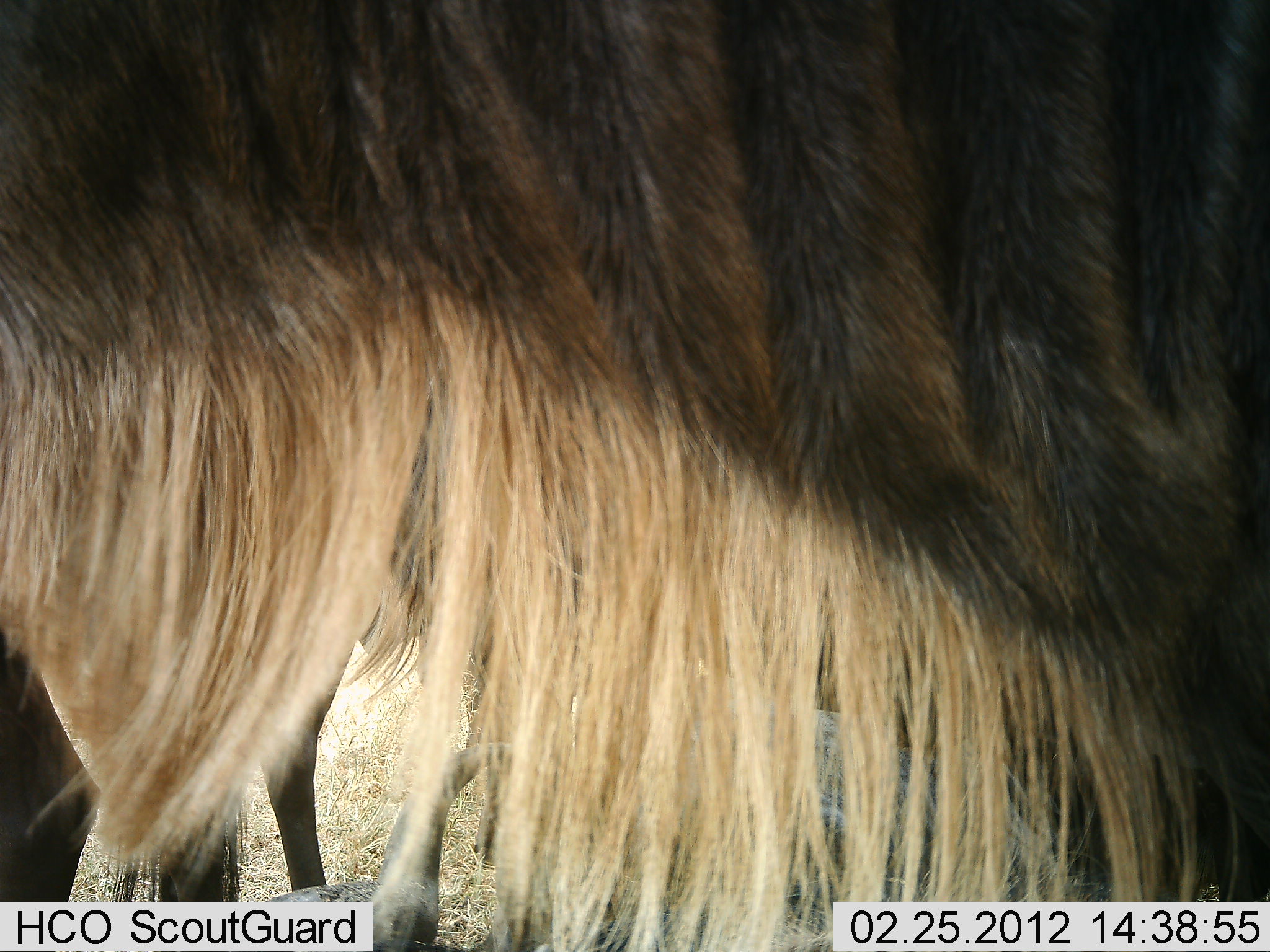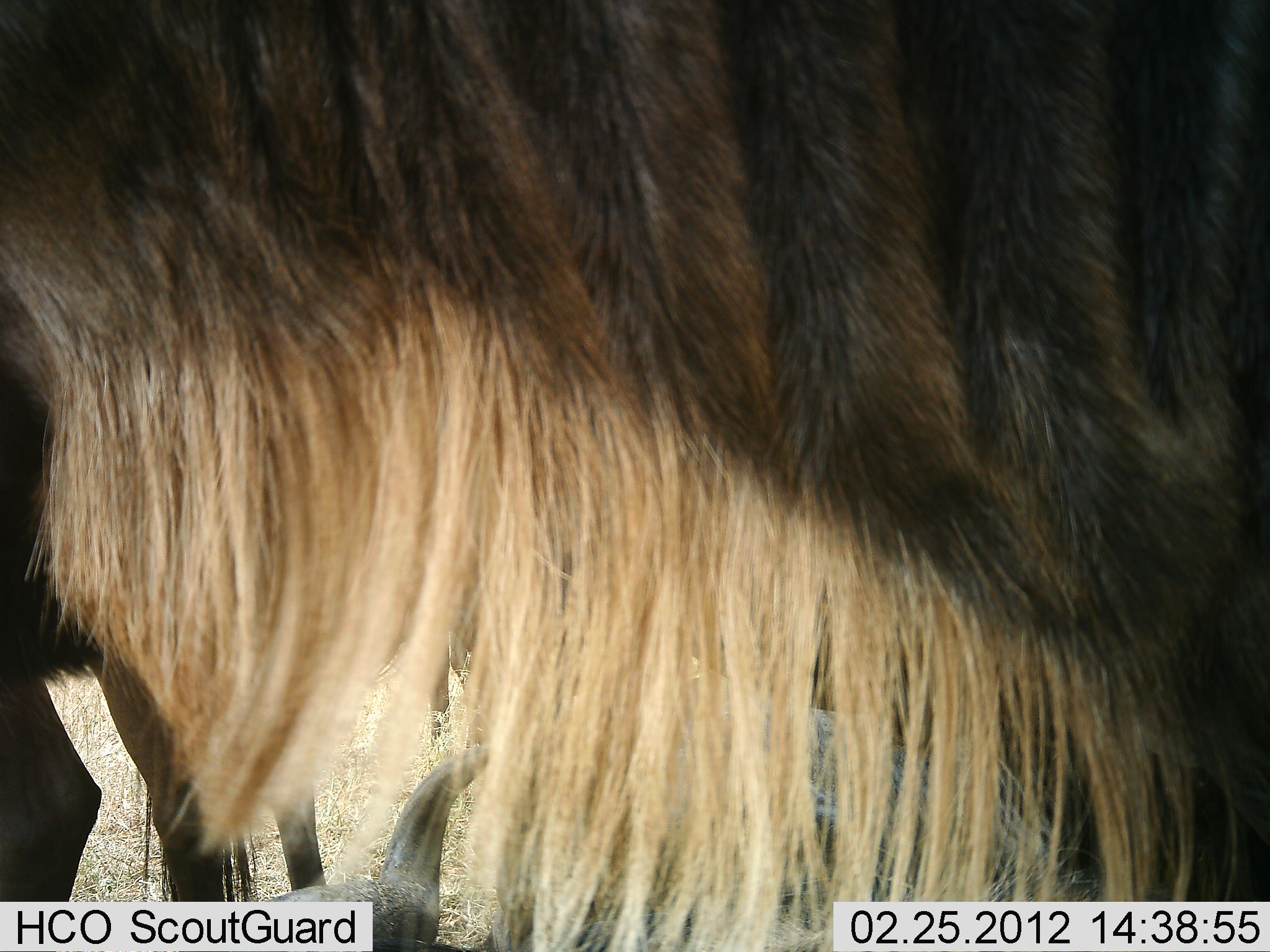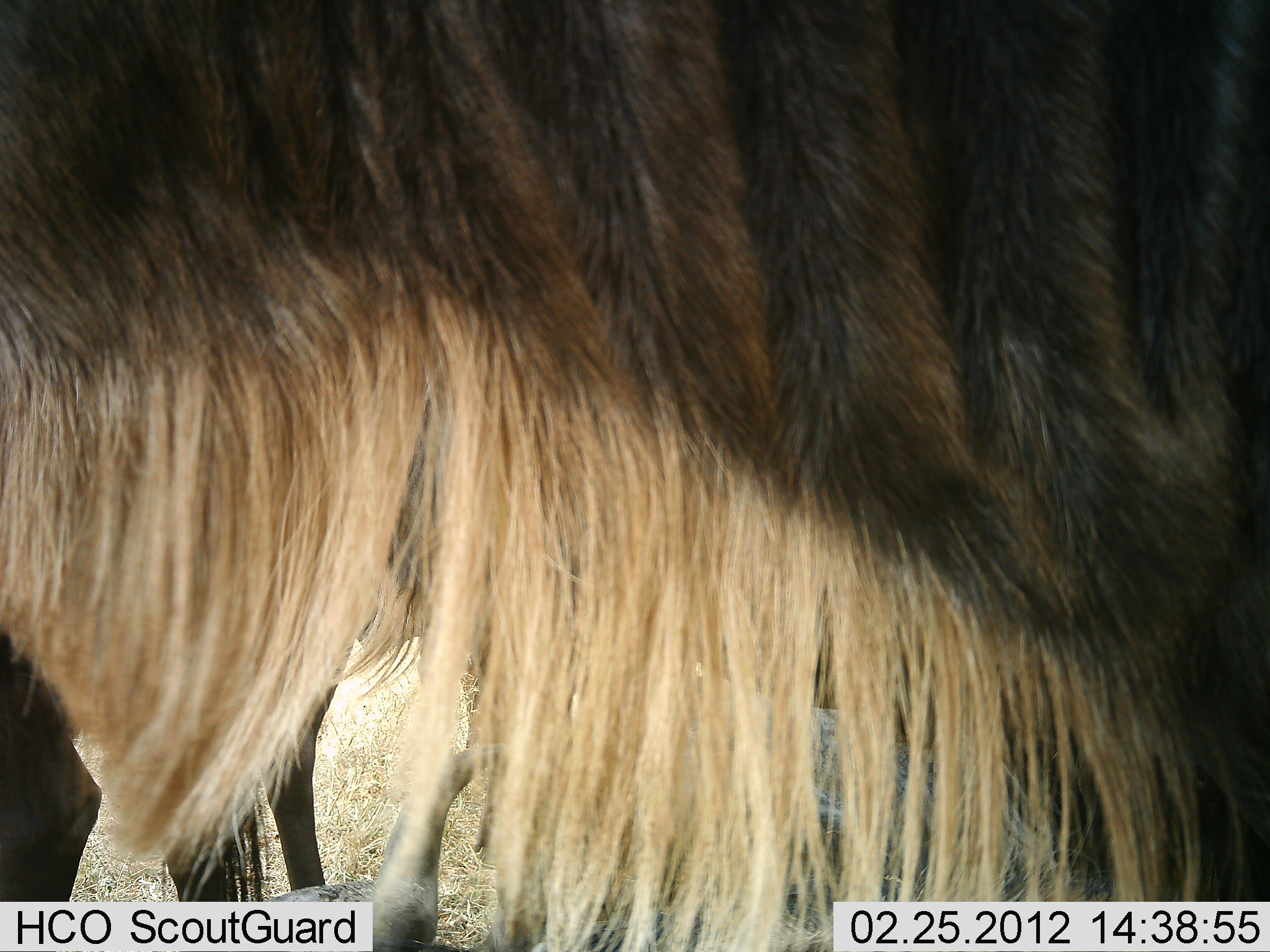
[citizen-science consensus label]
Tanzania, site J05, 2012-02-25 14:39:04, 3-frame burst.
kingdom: Animalia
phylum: Chordata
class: Mammalia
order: Artiodactyla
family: Bovidae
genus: Connochaetes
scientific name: Connochaetes taurinus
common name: blue wildebeest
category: wildebeest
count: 3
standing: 94%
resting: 39%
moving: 6%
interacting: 0%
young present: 0%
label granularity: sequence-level